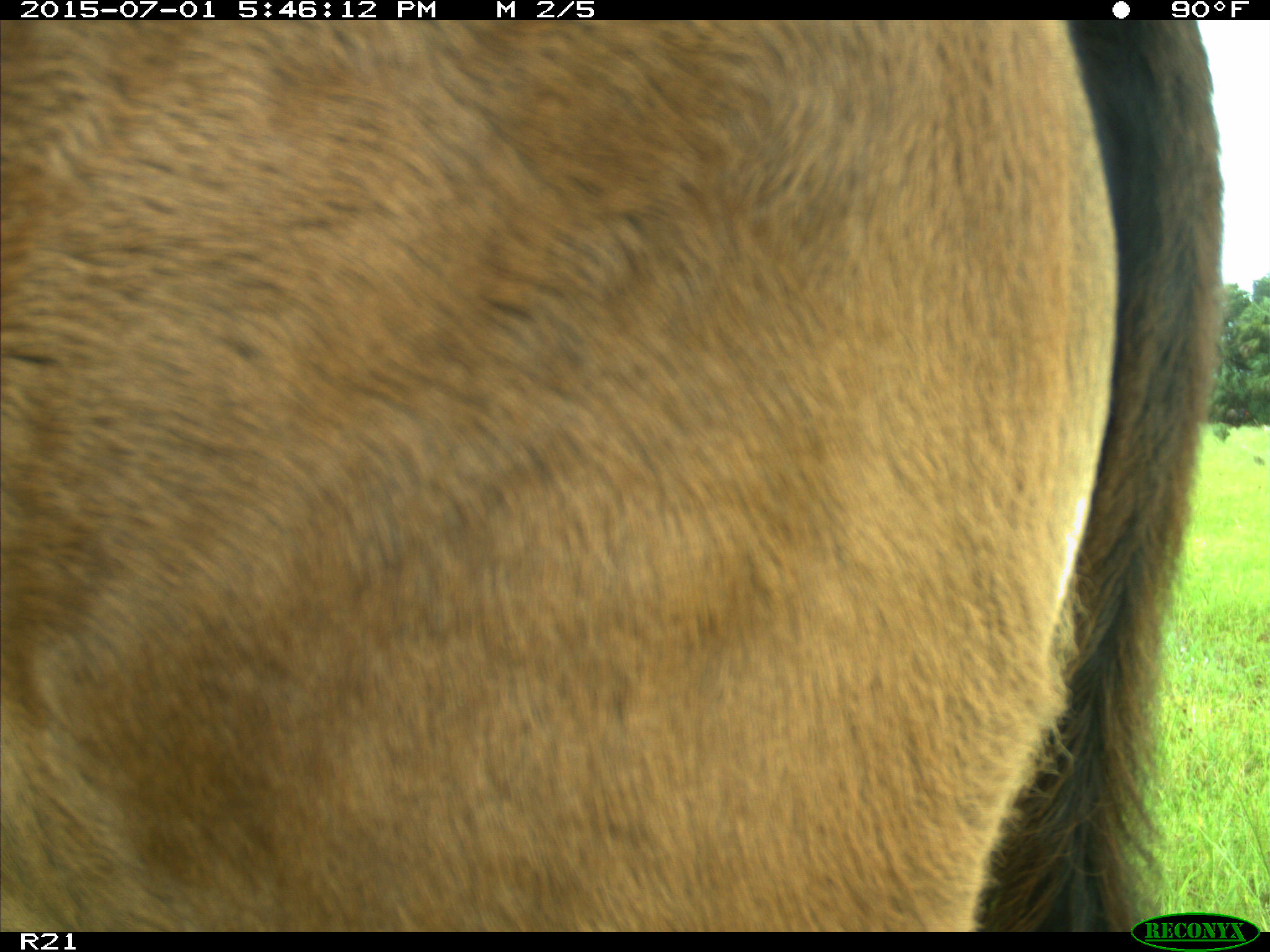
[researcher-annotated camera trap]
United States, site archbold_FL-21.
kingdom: Animalia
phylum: Chordata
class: Mammalia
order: Artiodactyla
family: Bovidae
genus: Bos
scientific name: Bos taurus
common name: domestic cow